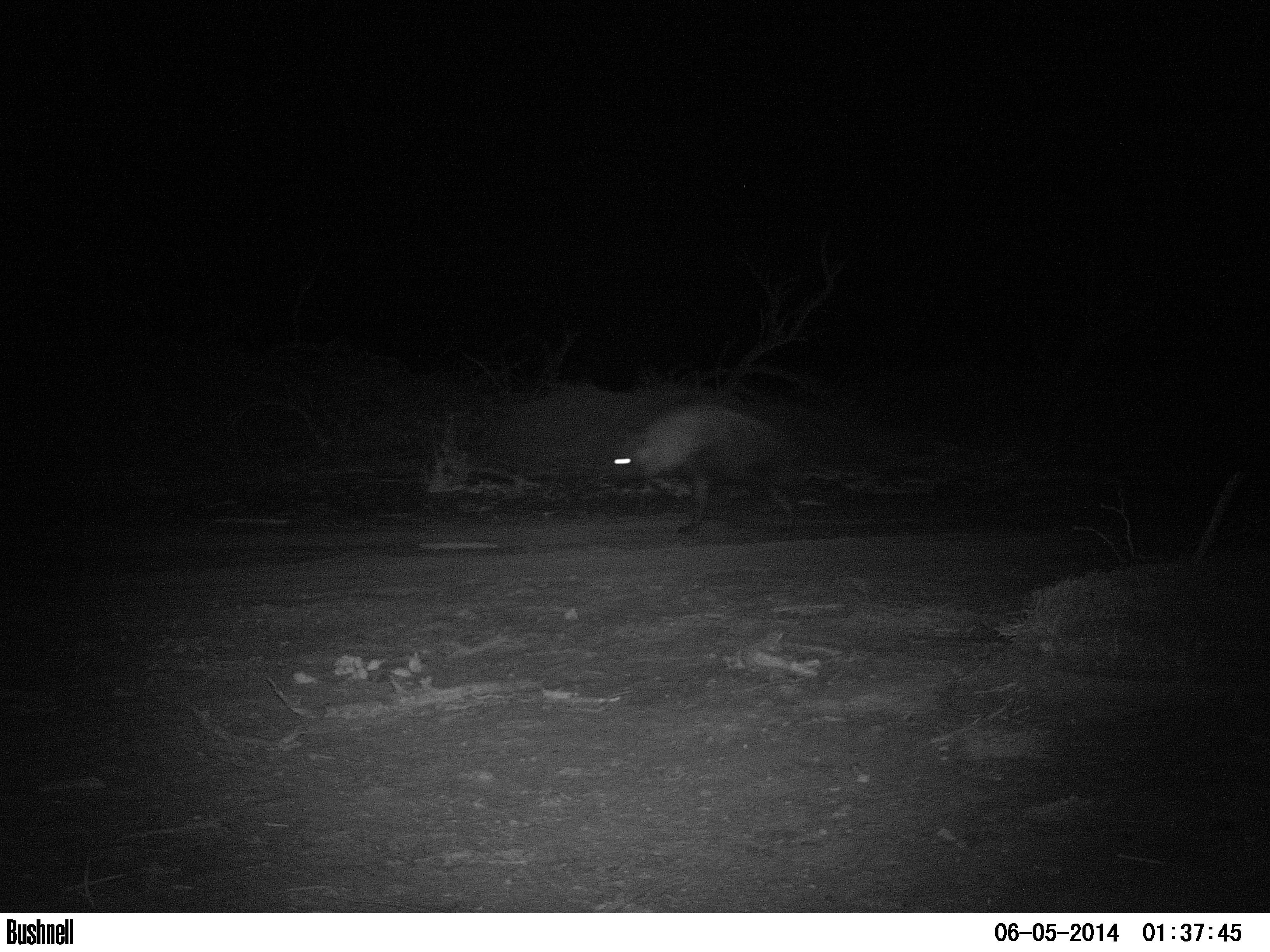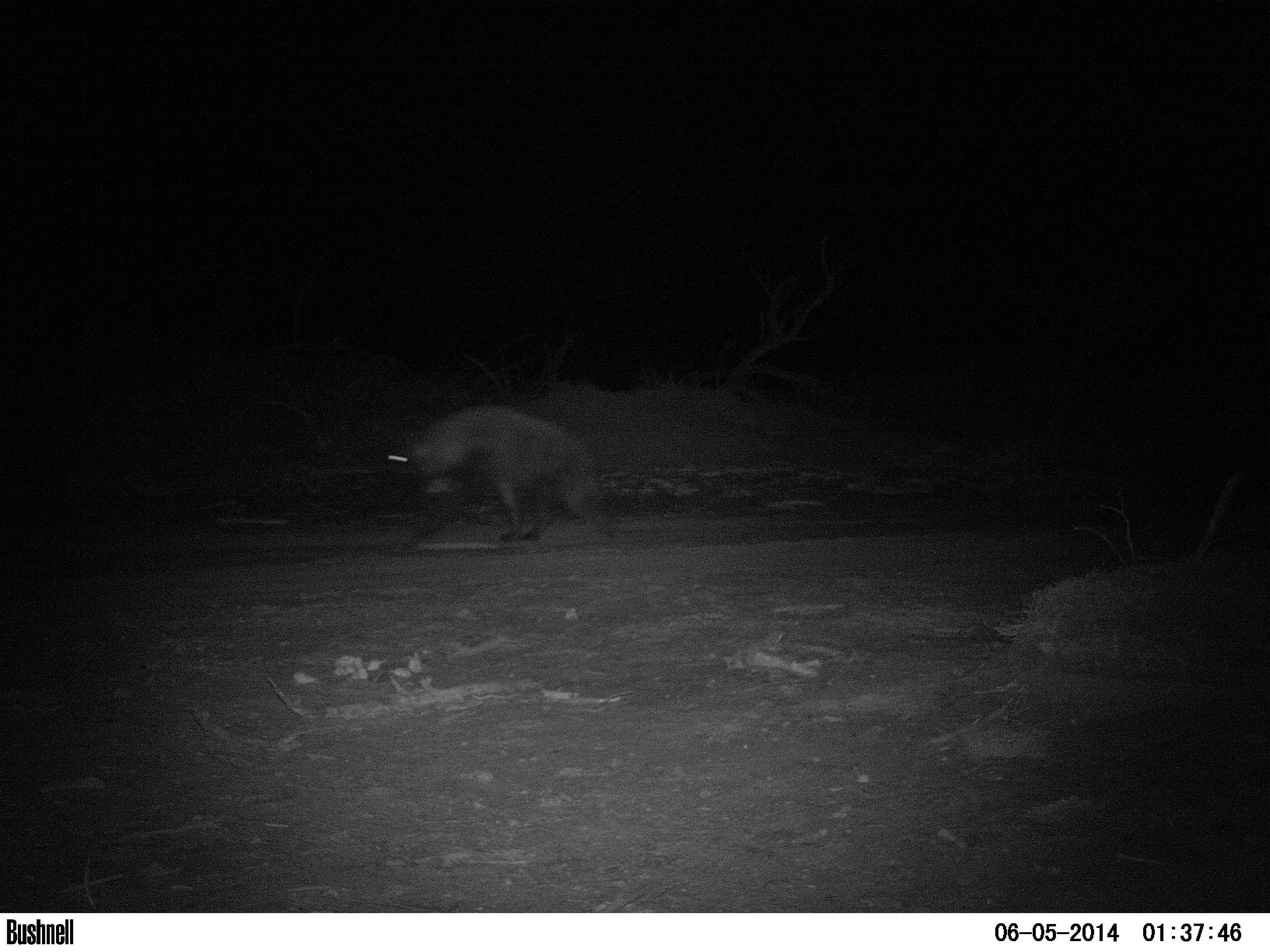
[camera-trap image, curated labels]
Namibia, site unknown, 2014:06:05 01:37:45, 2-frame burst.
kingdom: Animalia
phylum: Chordata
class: Mammalia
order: Carnivora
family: Hyaenidae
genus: Parahyaena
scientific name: Parahyaena brunnea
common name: brown hyena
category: hyaena brunnea